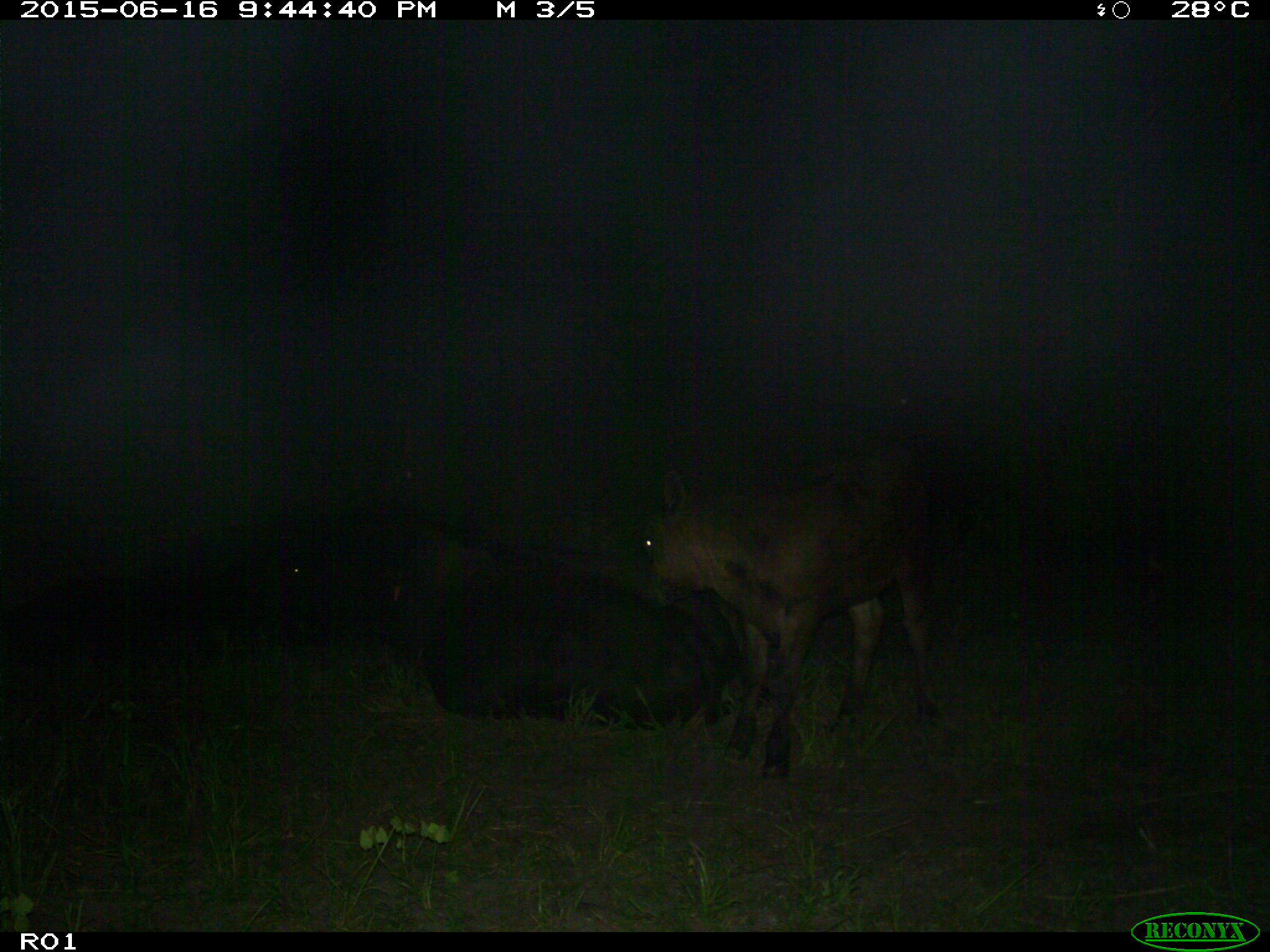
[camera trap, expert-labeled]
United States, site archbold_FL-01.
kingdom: Animalia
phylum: Chordata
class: Mammalia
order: Artiodactyla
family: Bovidae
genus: Bos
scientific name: Bos taurus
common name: domestic cow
Bos taurus (domestic cow).